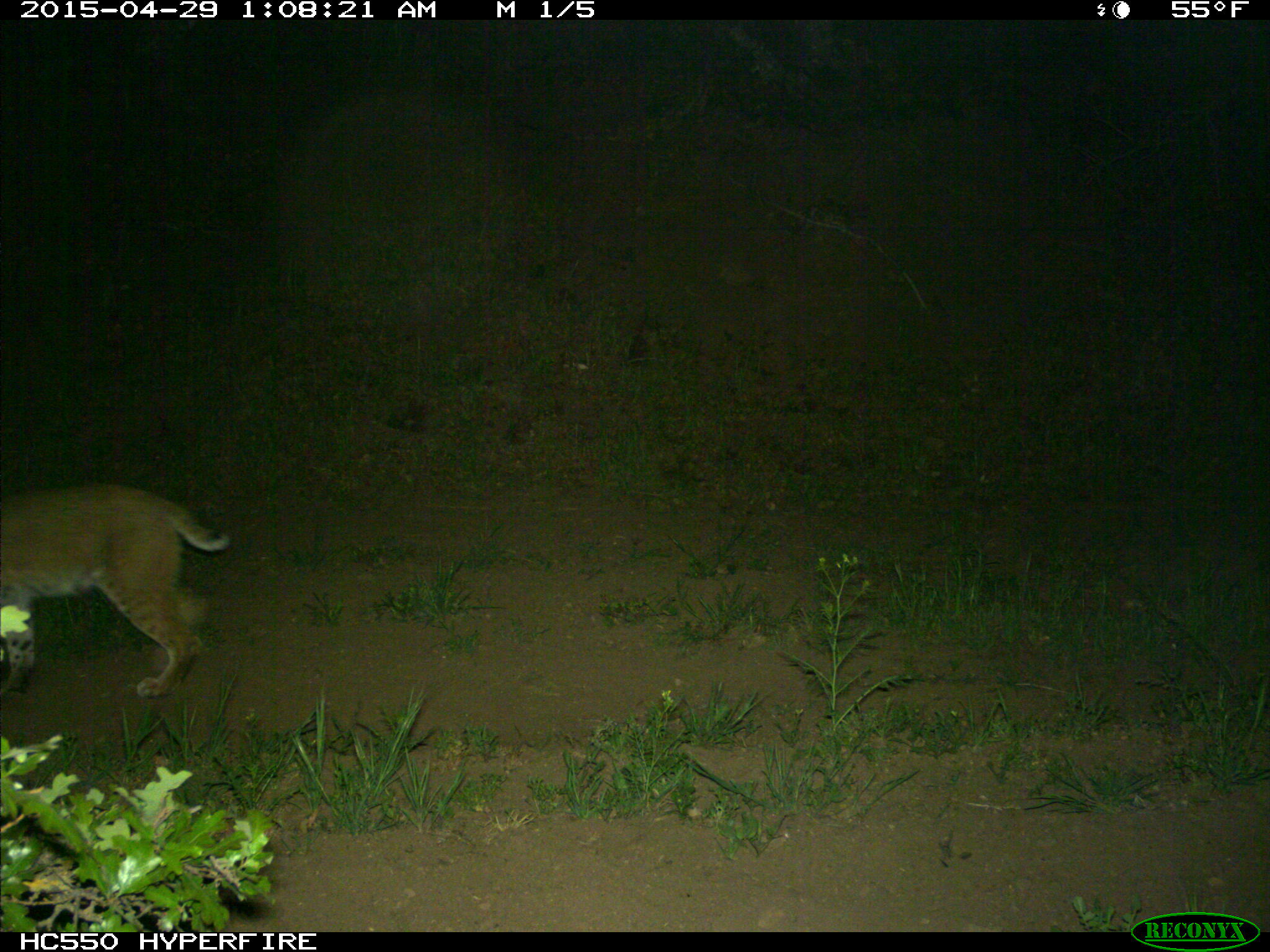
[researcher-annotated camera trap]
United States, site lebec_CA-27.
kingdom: Animalia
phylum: Chordata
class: Mammalia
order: Carnivora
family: Felidae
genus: Lynx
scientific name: Lynx rufus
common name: bobcat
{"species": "Lynx rufus (bobcat)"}